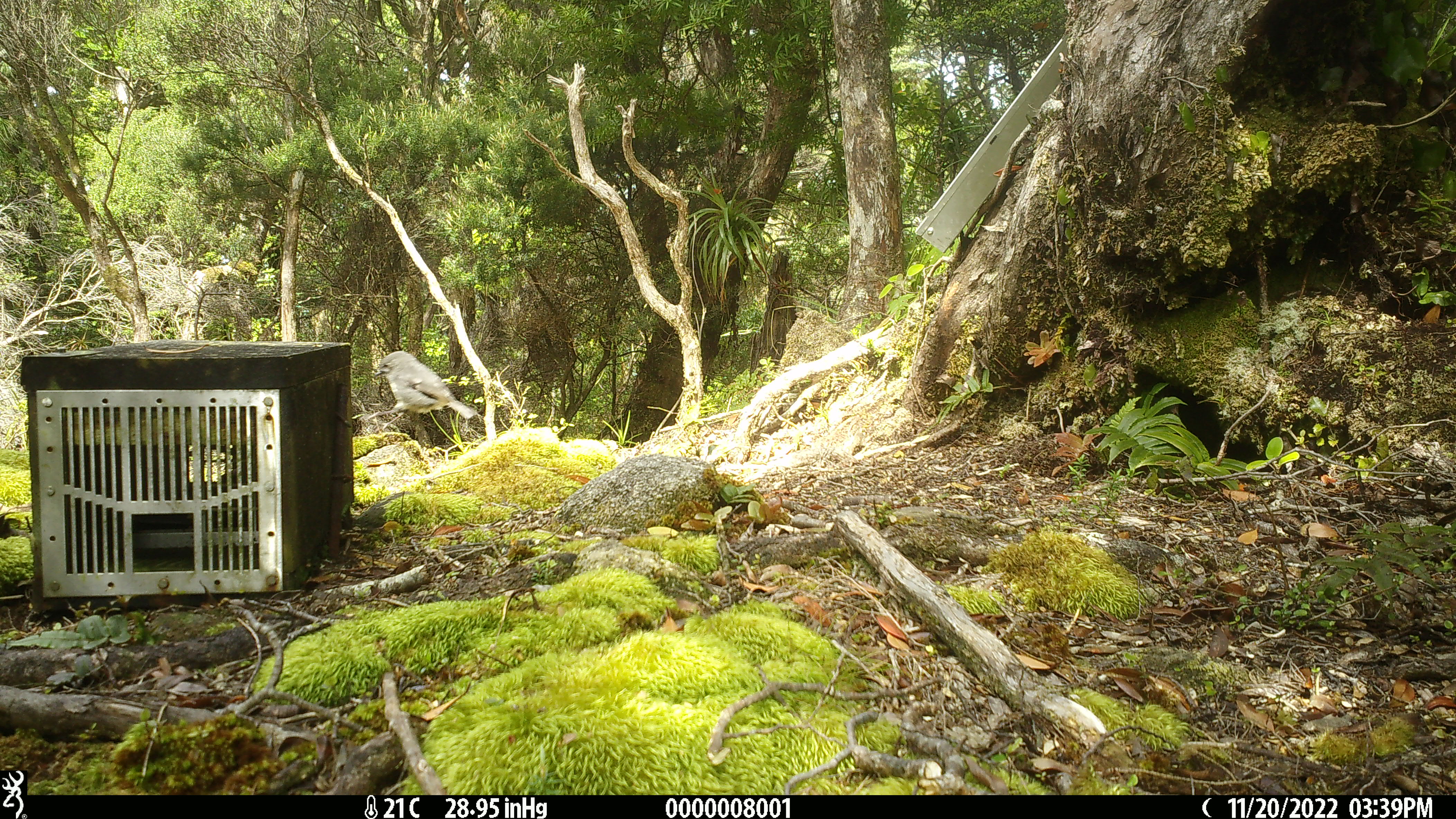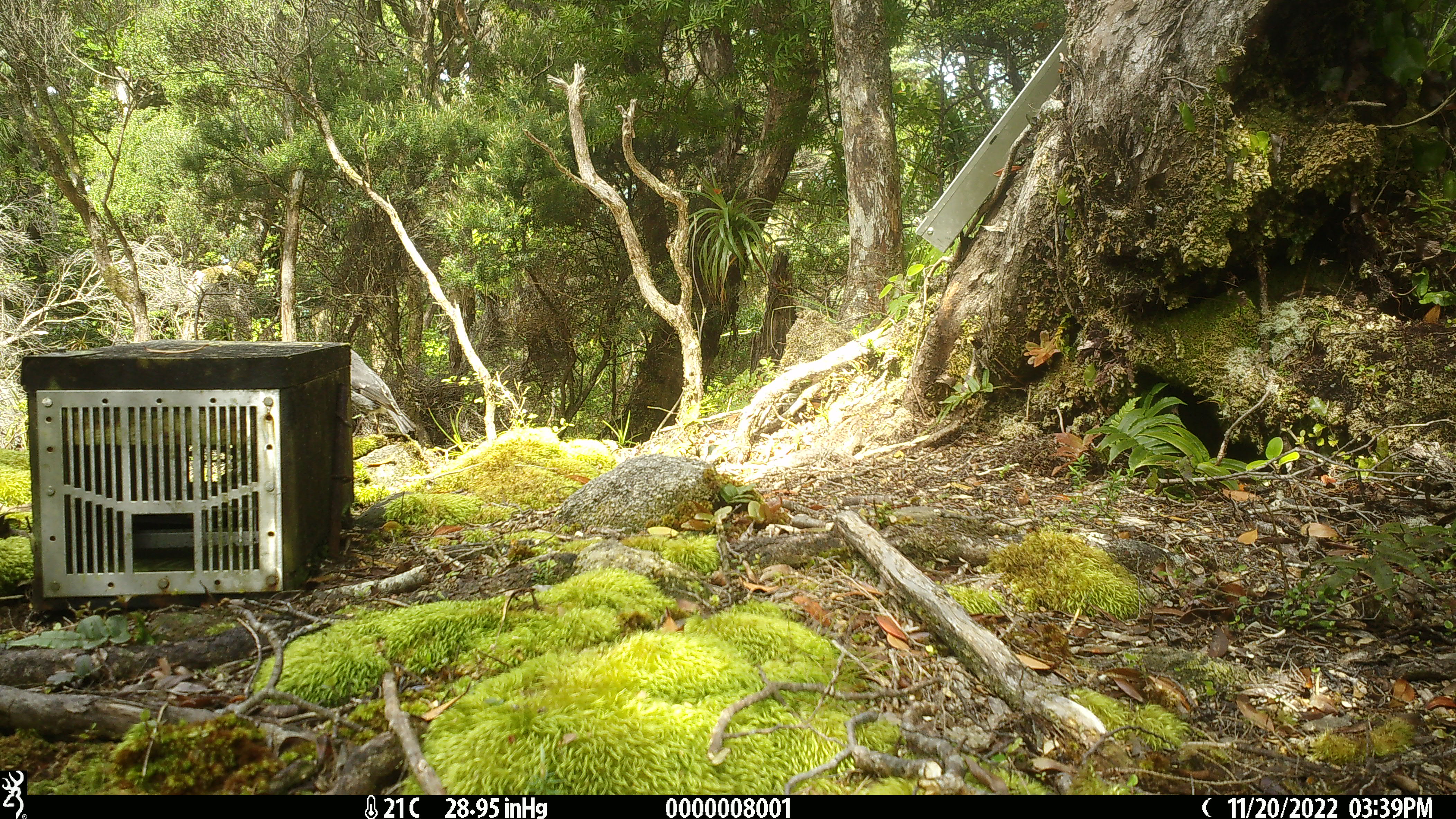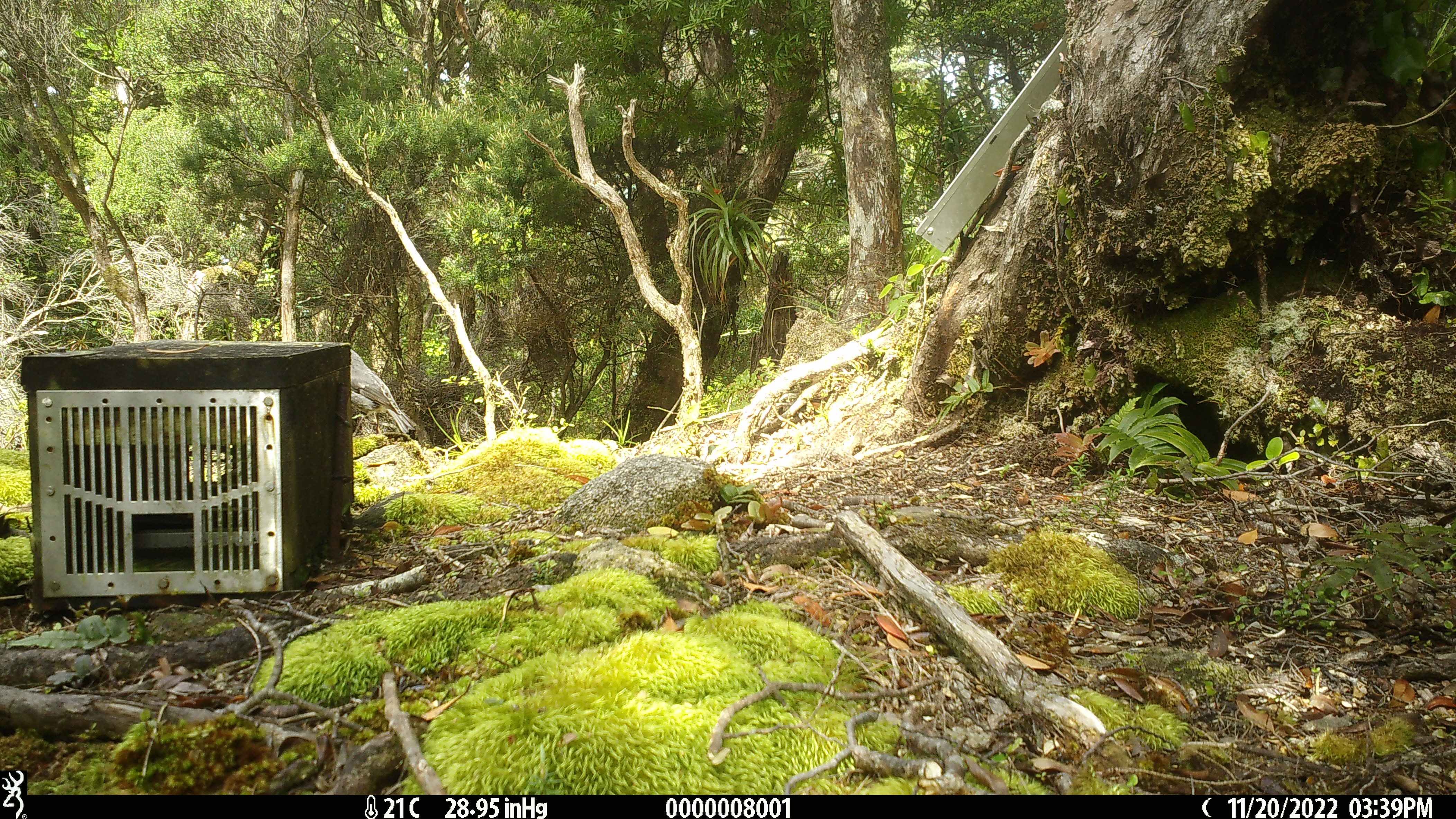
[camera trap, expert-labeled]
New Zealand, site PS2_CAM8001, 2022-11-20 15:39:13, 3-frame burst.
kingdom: Animalia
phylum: Chordata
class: Aves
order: Passeriformes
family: Petroicidae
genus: Petroica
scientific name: Petroica australis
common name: new zealand robin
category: robin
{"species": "robin (new zealand robin) (Petroica australis)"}